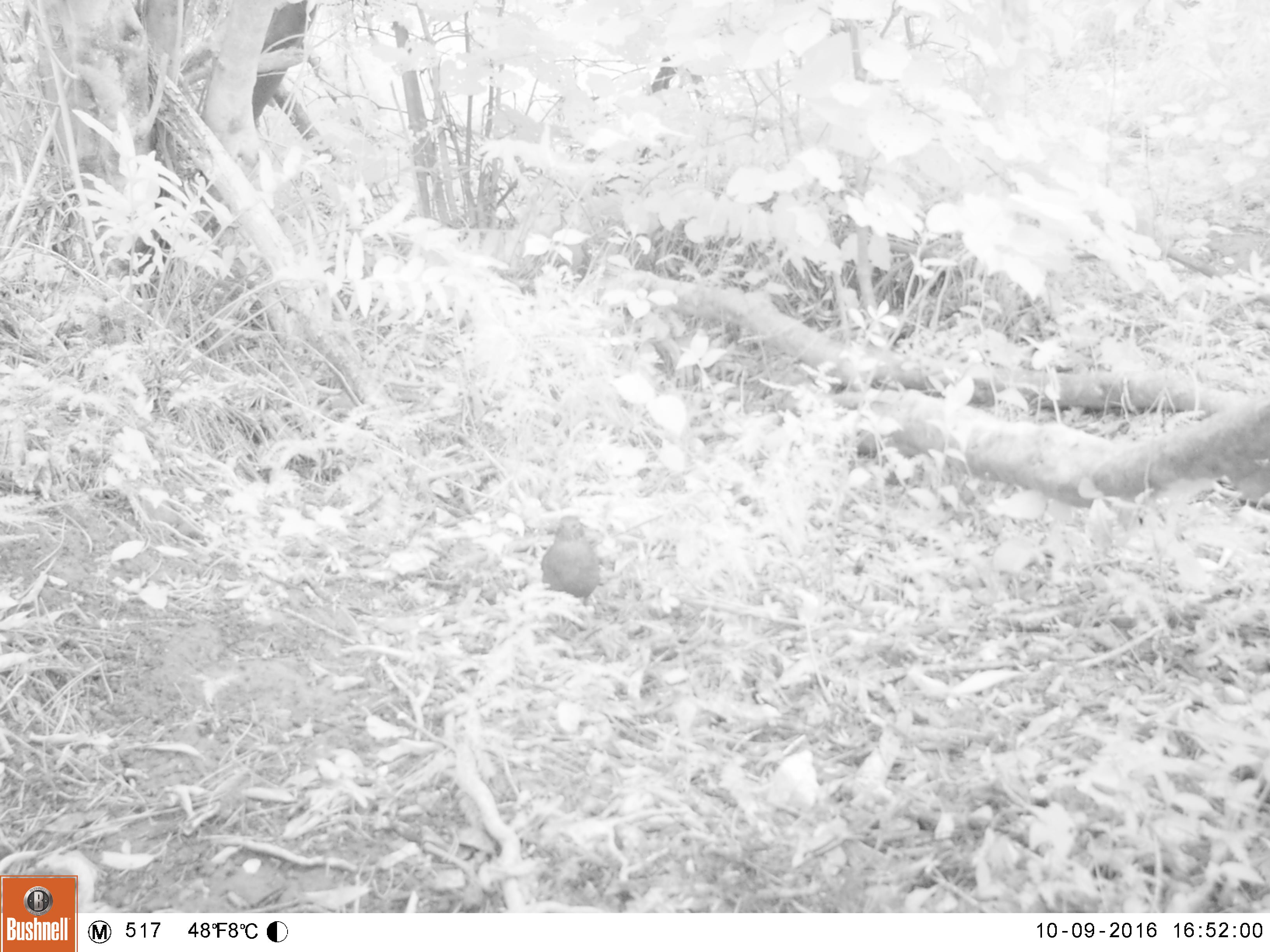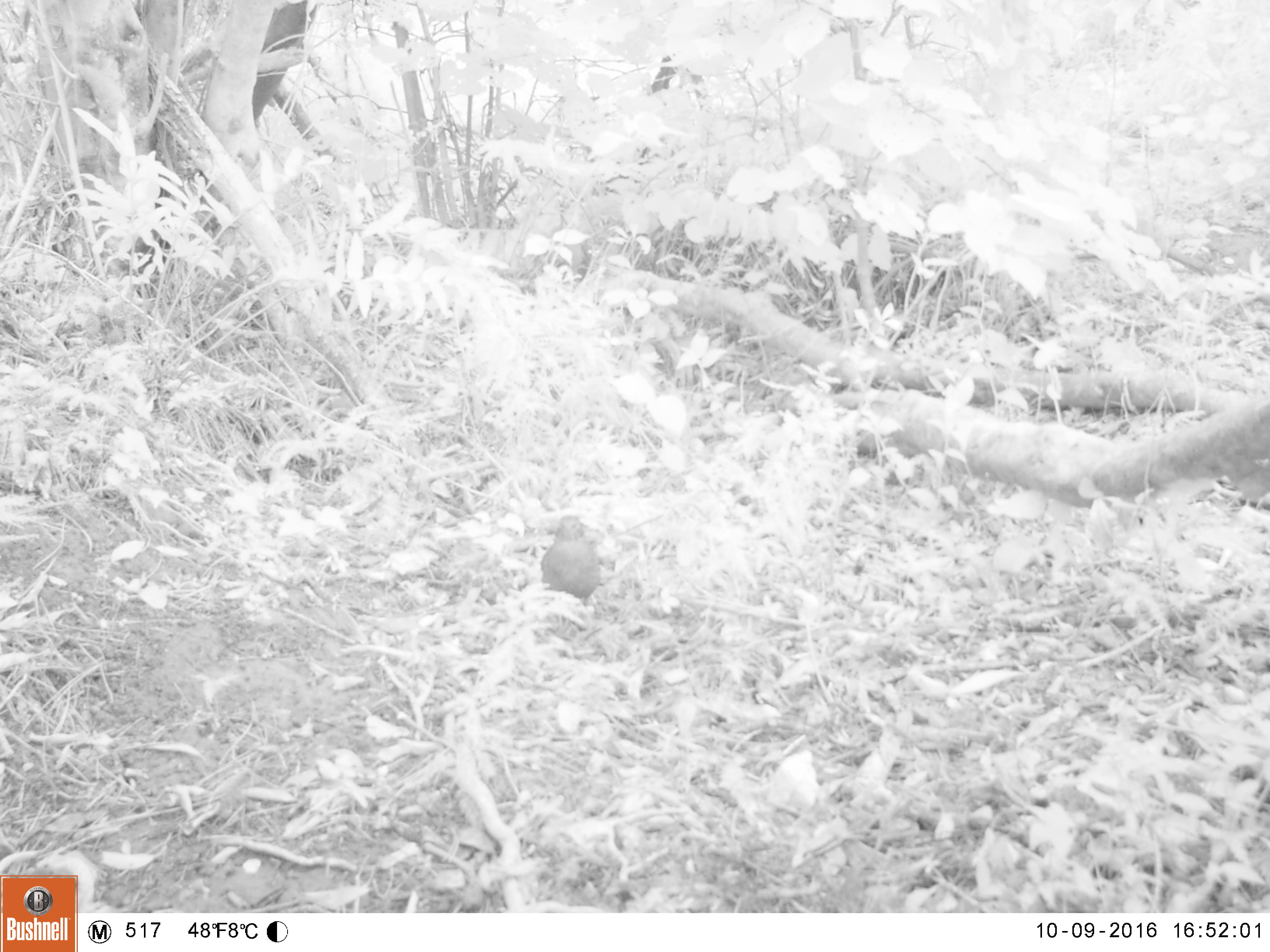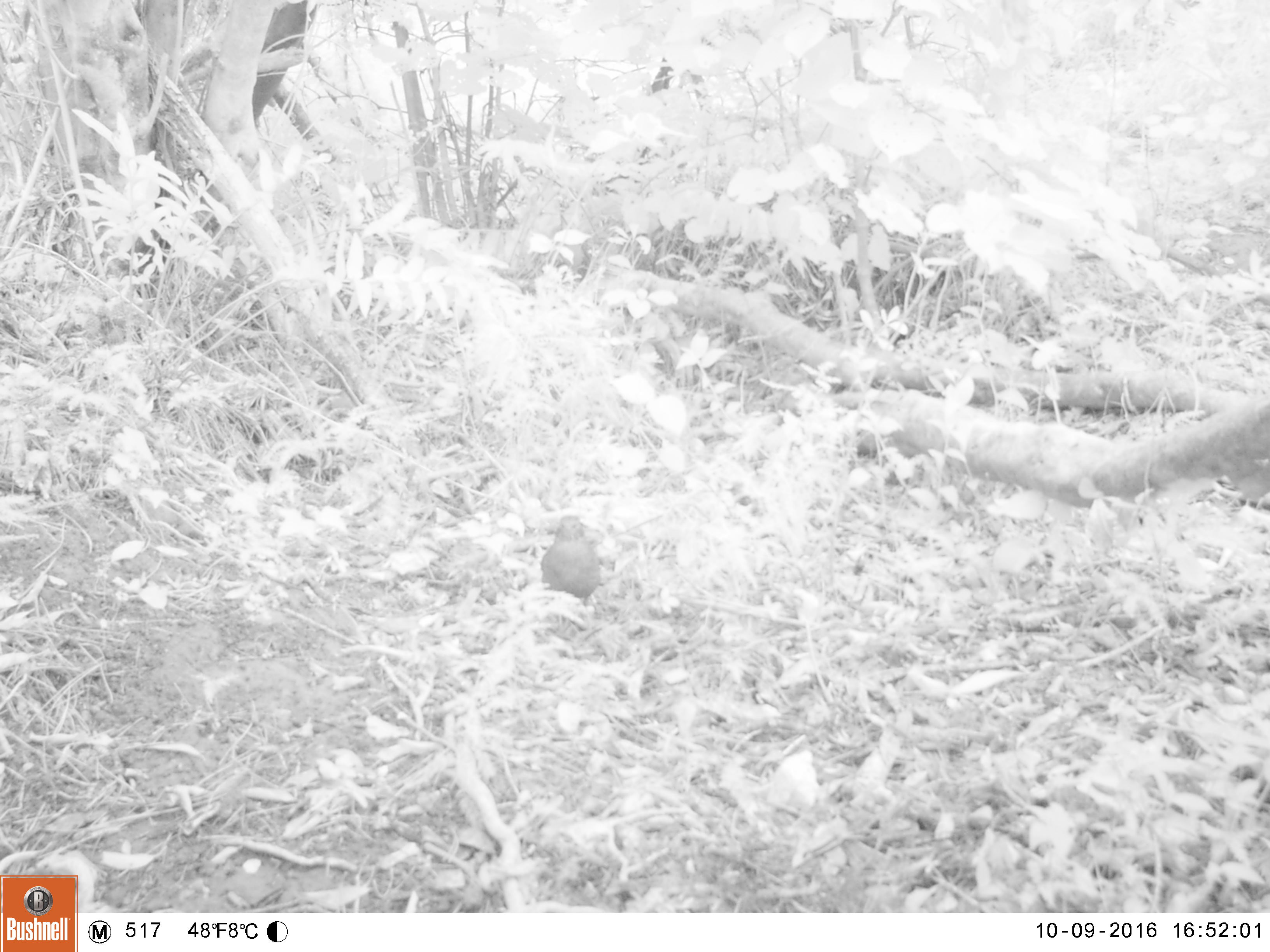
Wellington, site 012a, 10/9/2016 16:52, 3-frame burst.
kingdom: Animalia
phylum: Chordata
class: Aves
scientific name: Aves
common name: bird